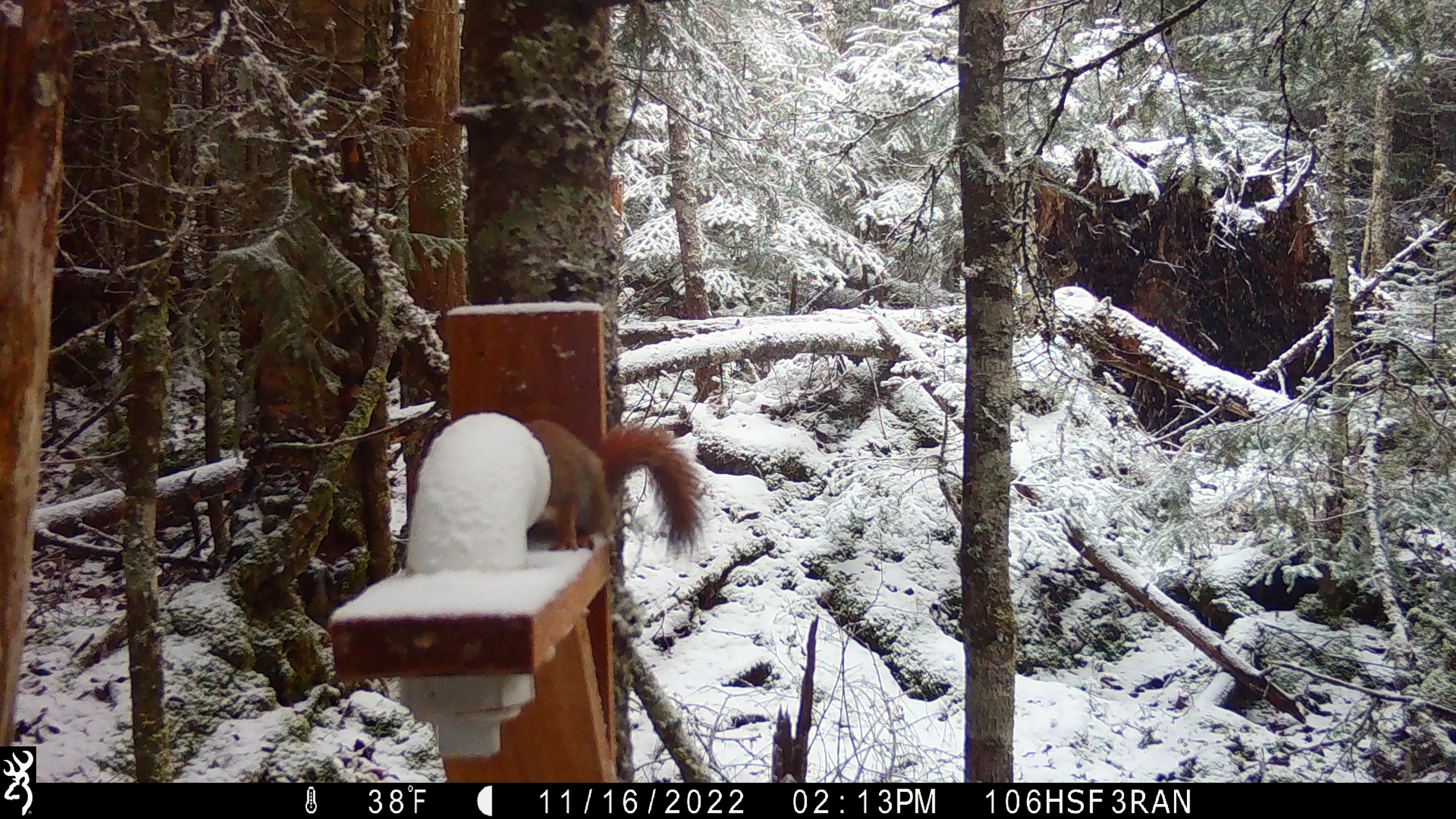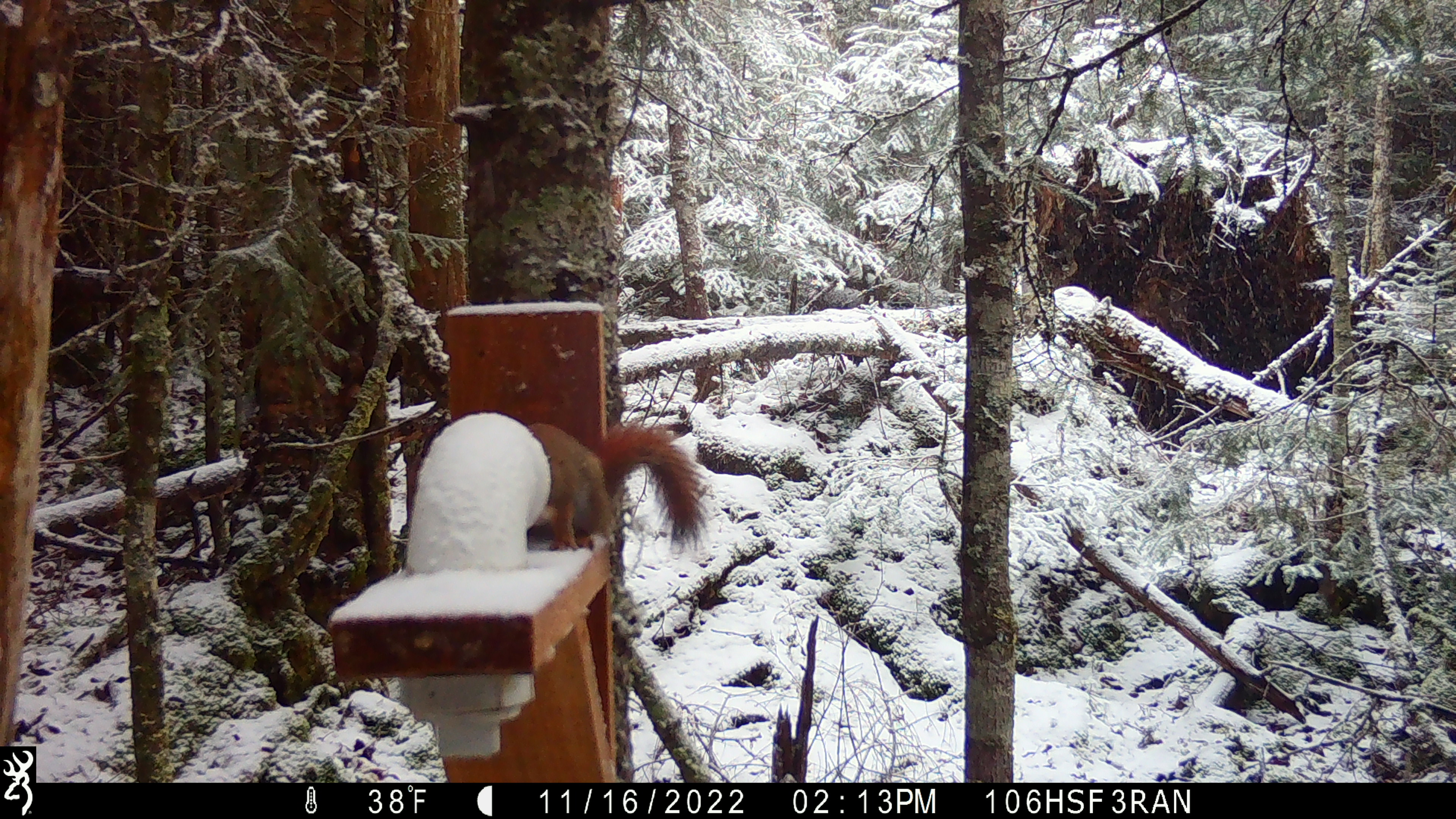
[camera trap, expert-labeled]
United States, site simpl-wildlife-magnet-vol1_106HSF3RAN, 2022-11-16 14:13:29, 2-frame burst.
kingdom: Animalia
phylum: Chordata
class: Mammalia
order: Rodentia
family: Sciuridae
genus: Tamiasciurus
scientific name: Tamiasciurus hudsonicus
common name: red squirrel